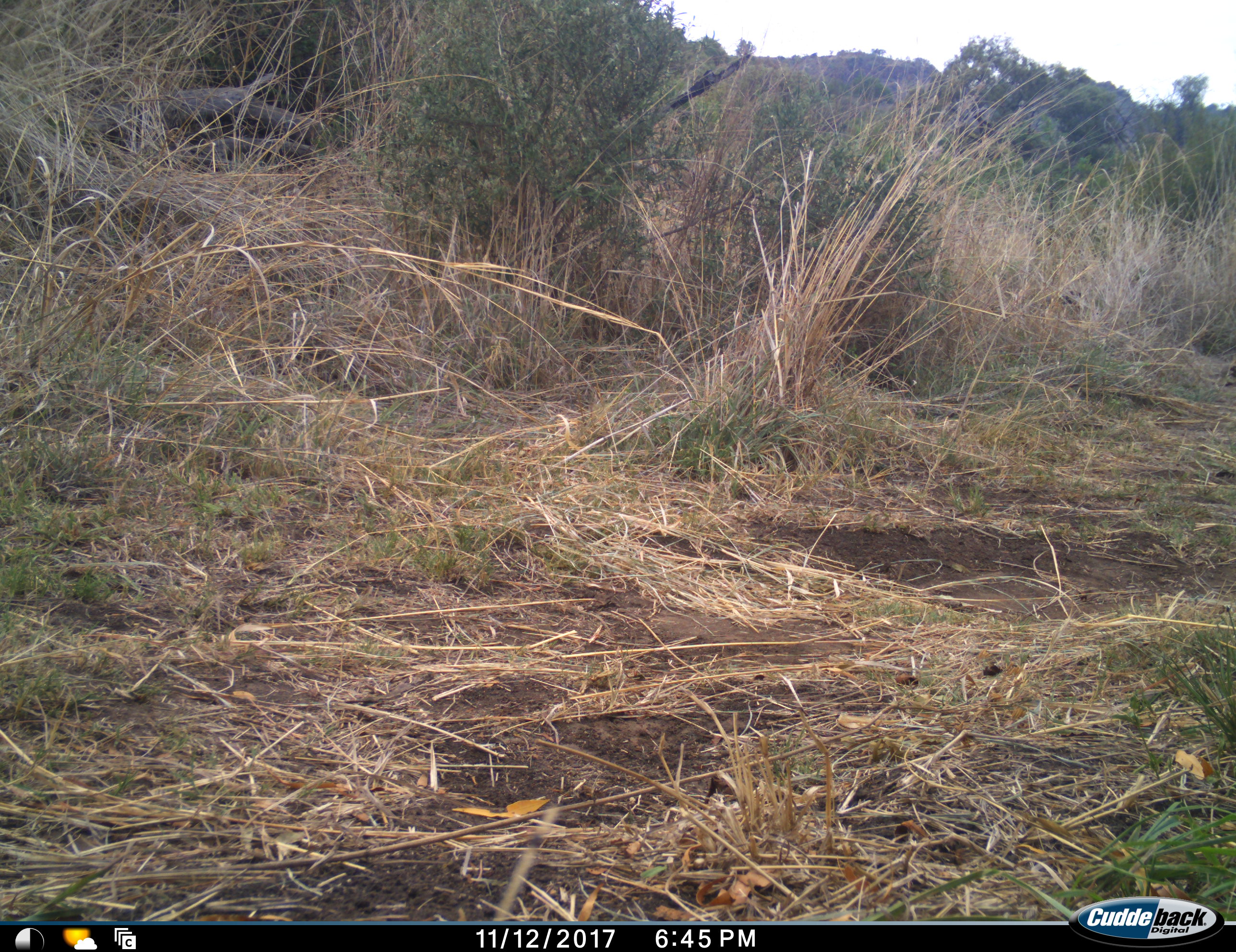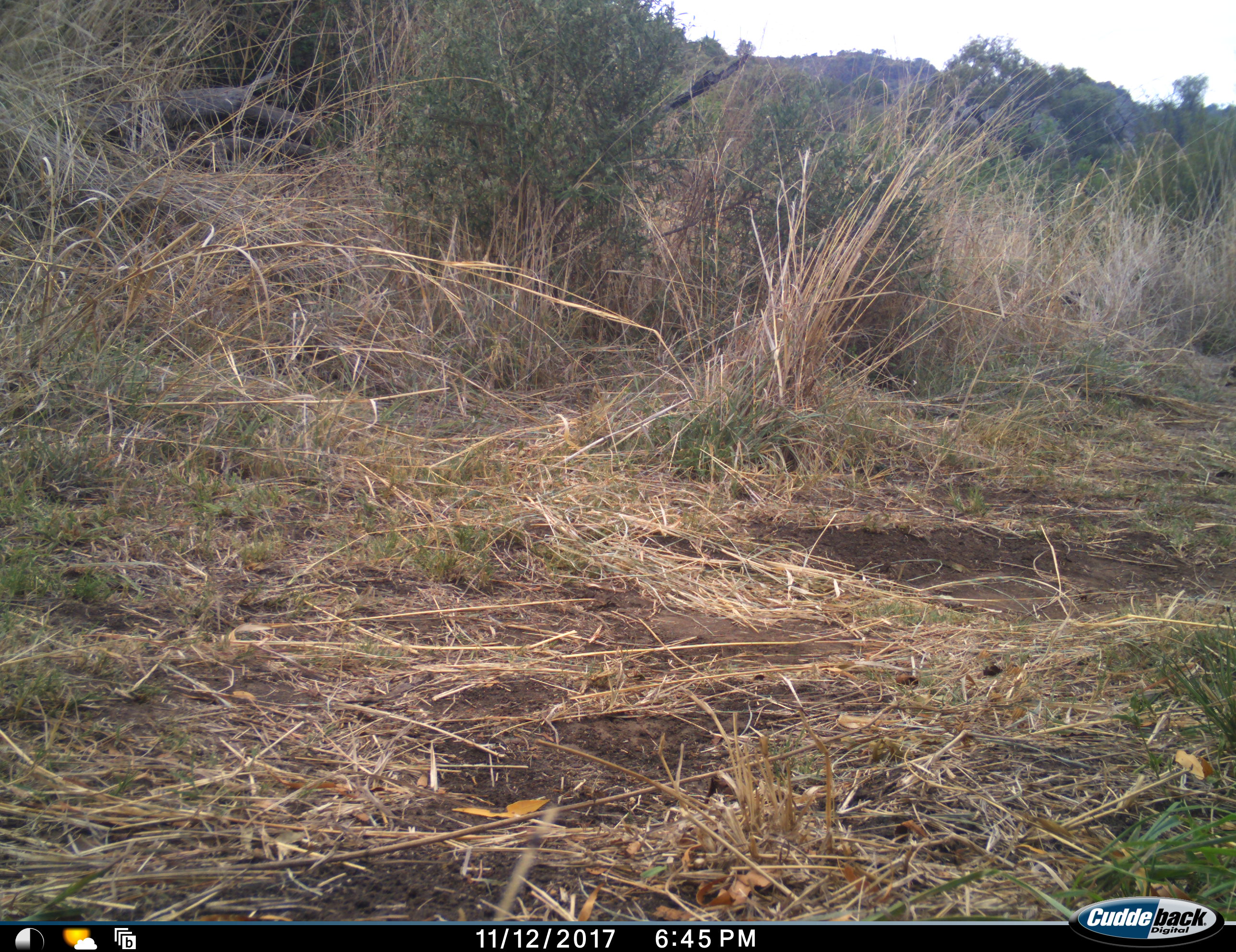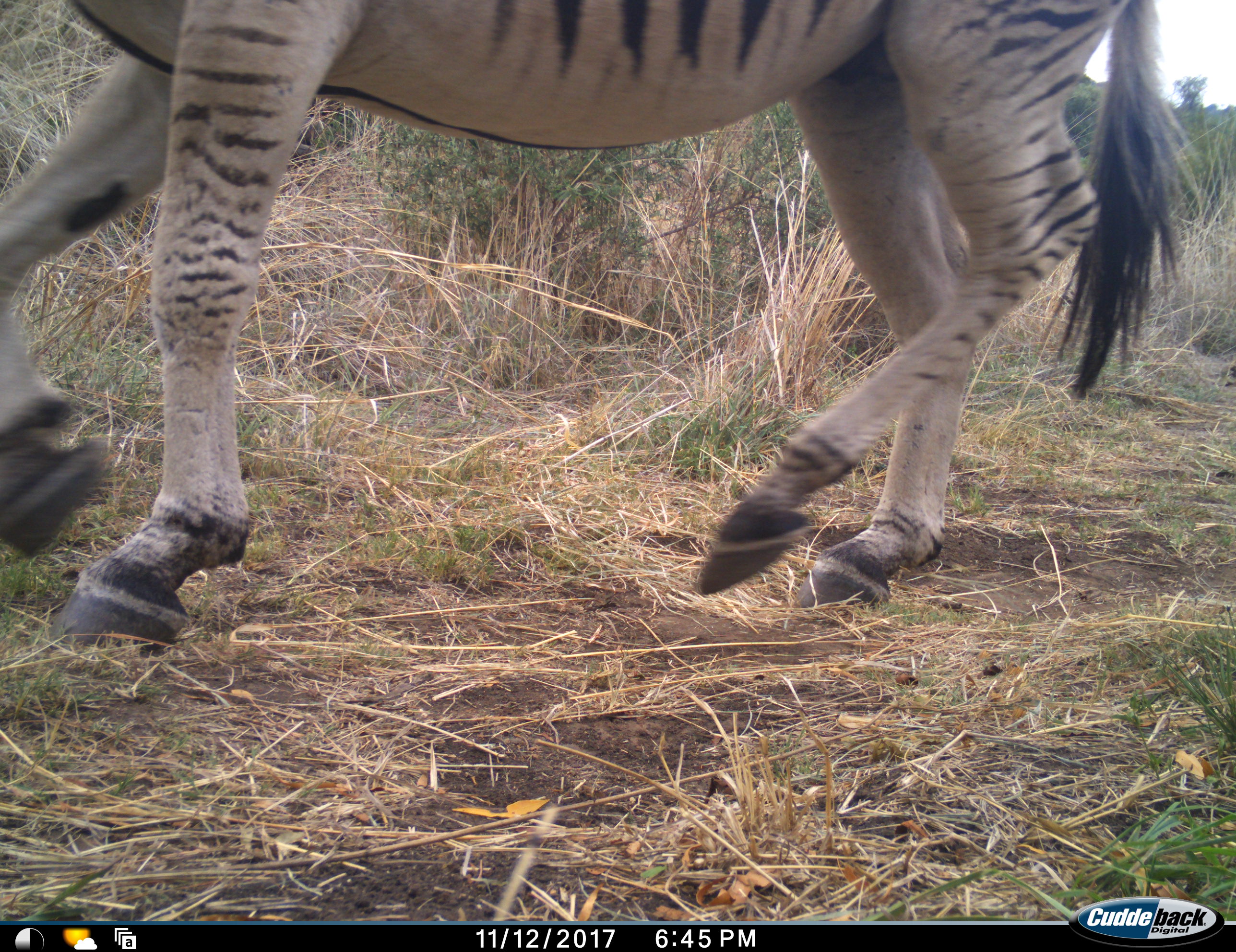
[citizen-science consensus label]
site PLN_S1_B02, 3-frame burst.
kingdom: Animalia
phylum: Chordata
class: Mammalia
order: Perissodactyla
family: Equidae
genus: Equus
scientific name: Equus quagga burchellii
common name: burchell's zebra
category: zebraburchells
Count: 1.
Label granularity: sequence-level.